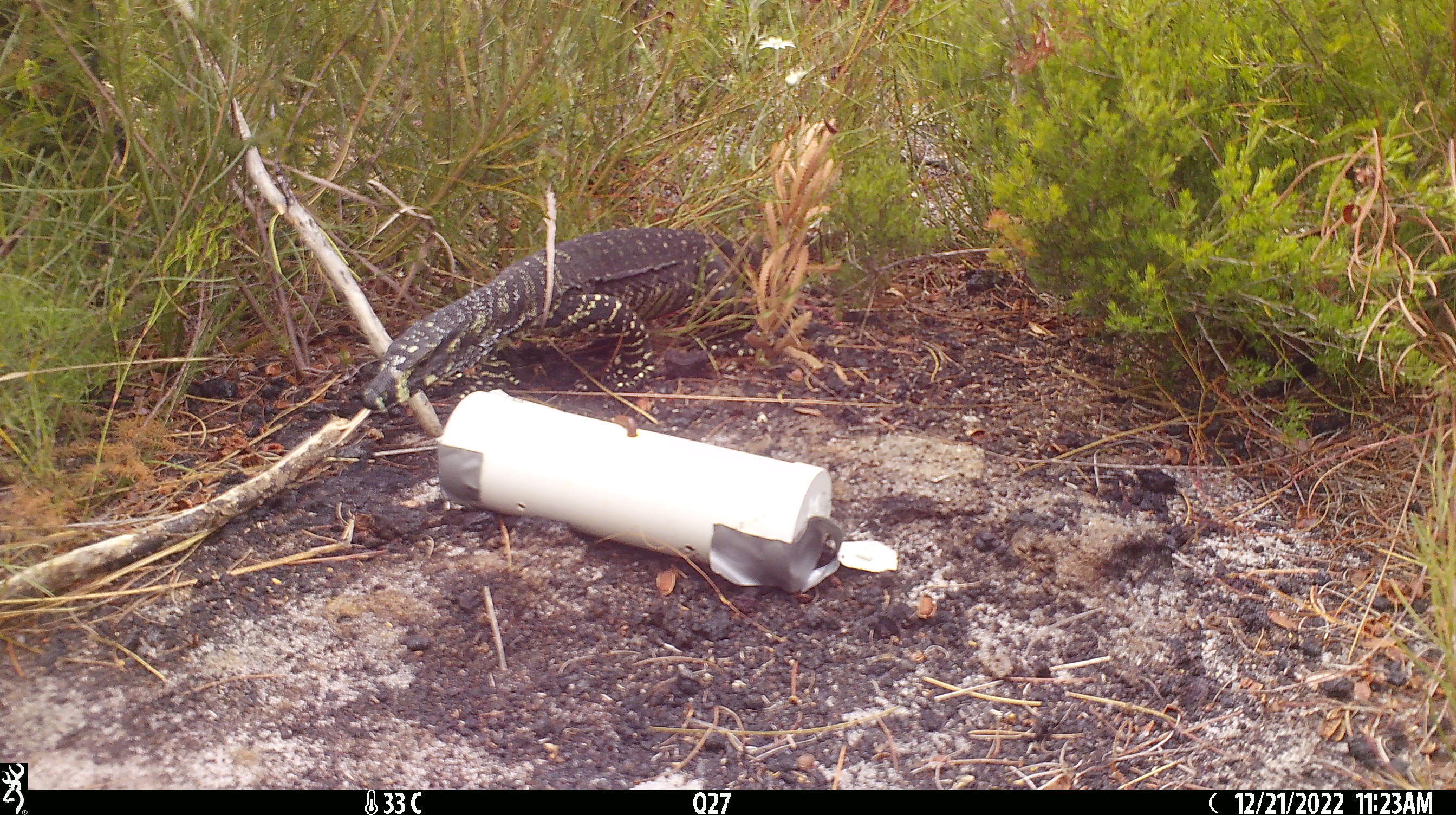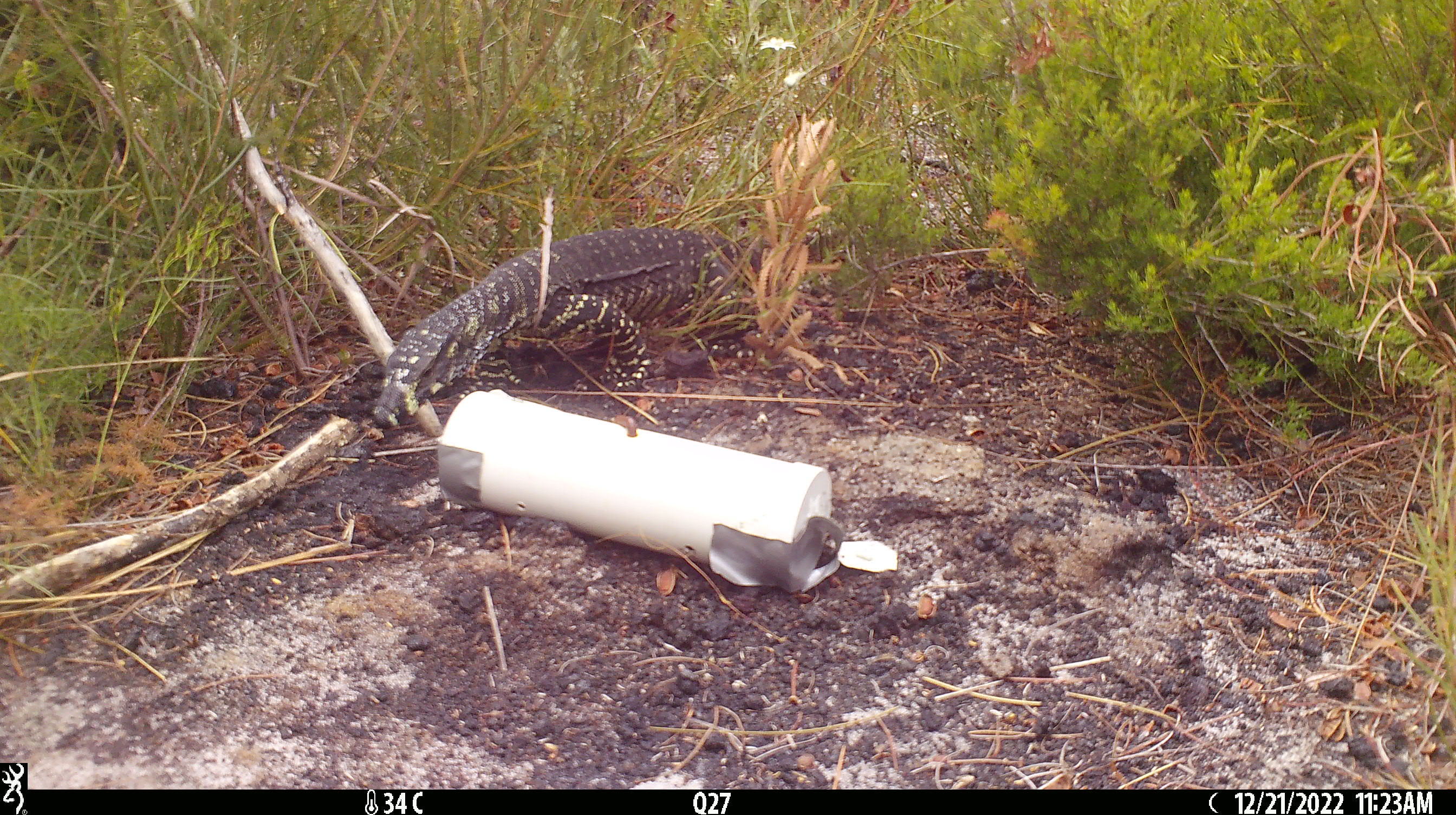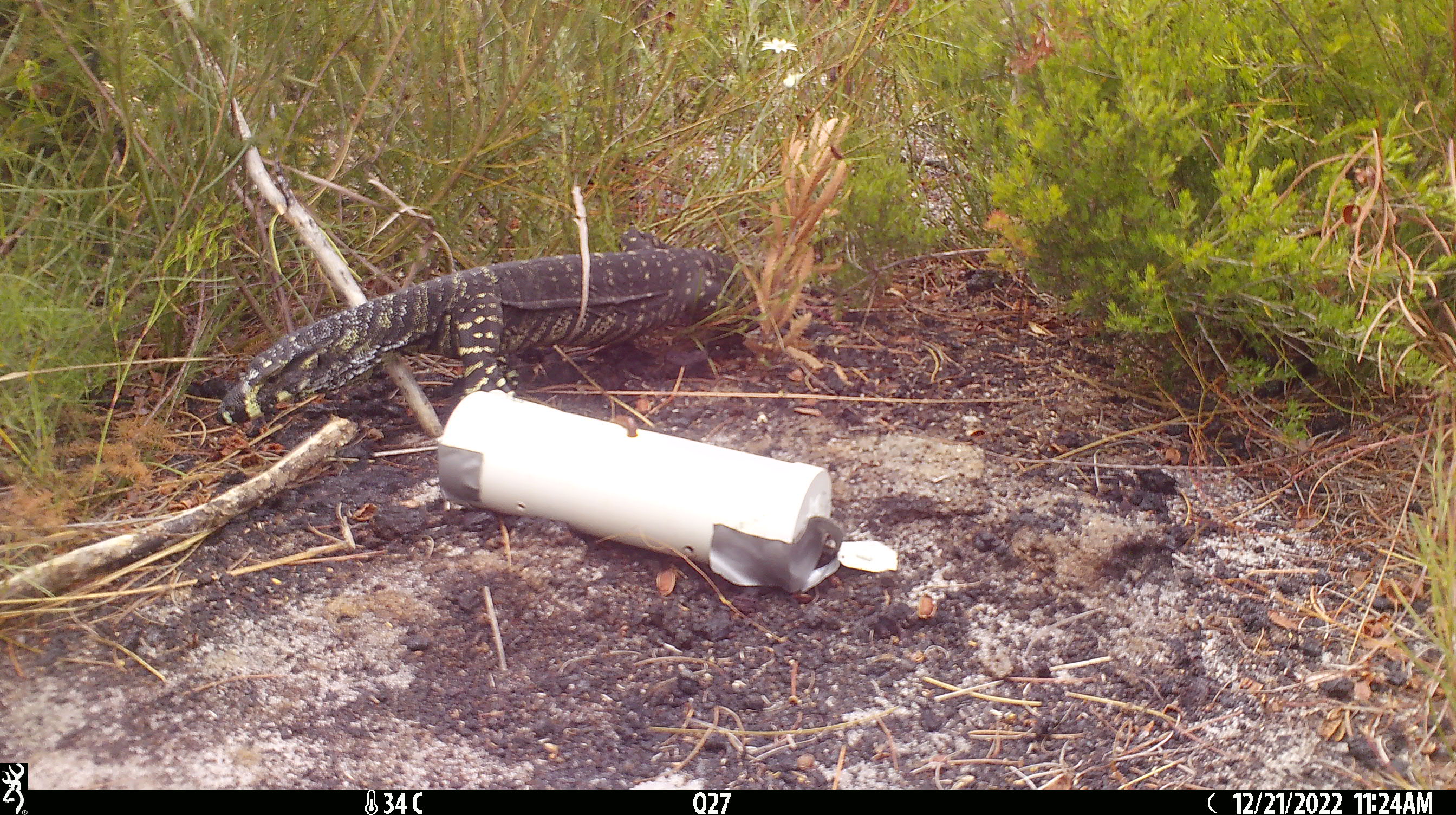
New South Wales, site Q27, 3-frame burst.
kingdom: Animalia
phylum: Chordata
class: Reptilia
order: Squamata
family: Varanidae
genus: Varanus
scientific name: Varanus varius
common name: lace monitor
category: goanna